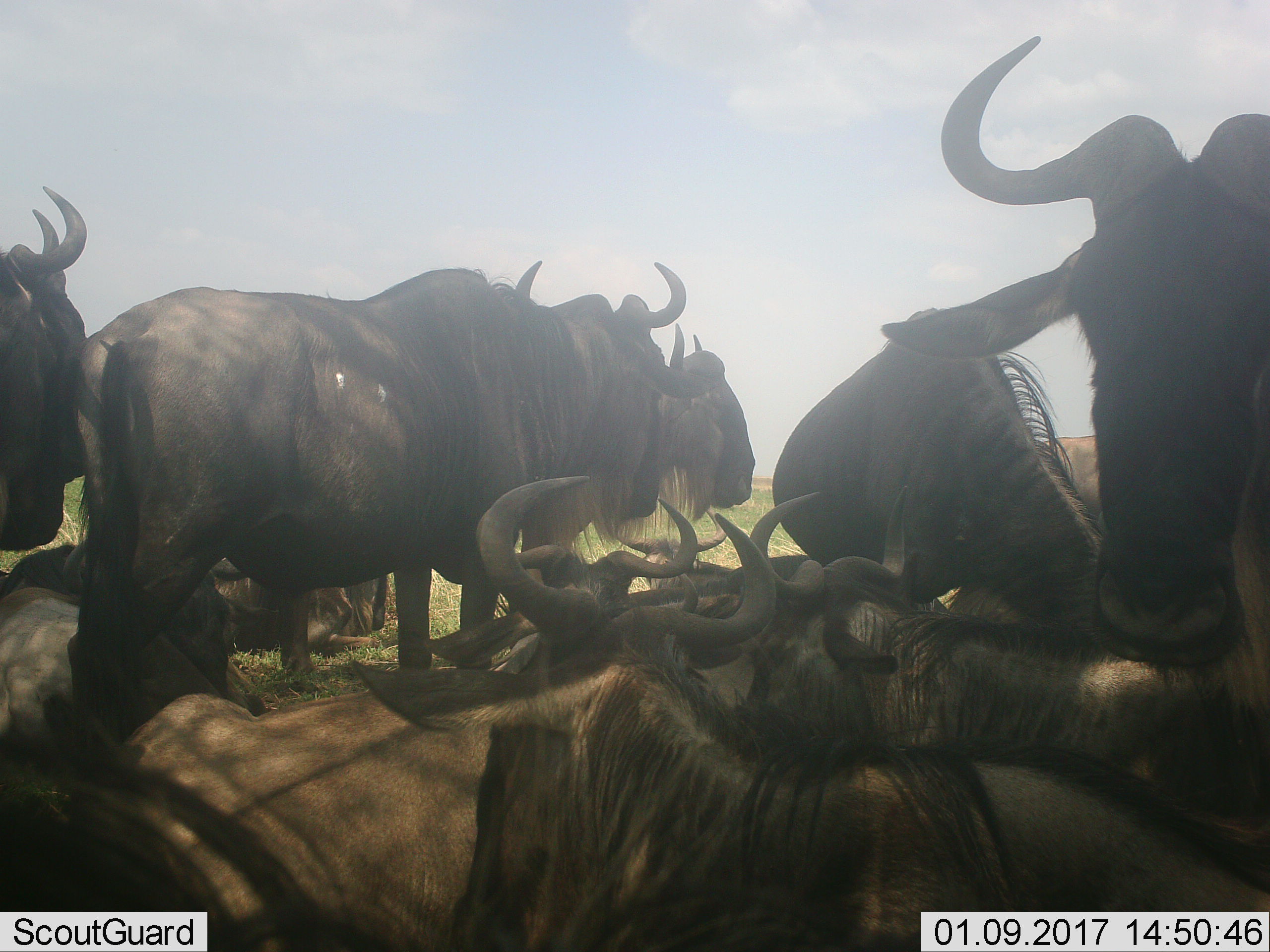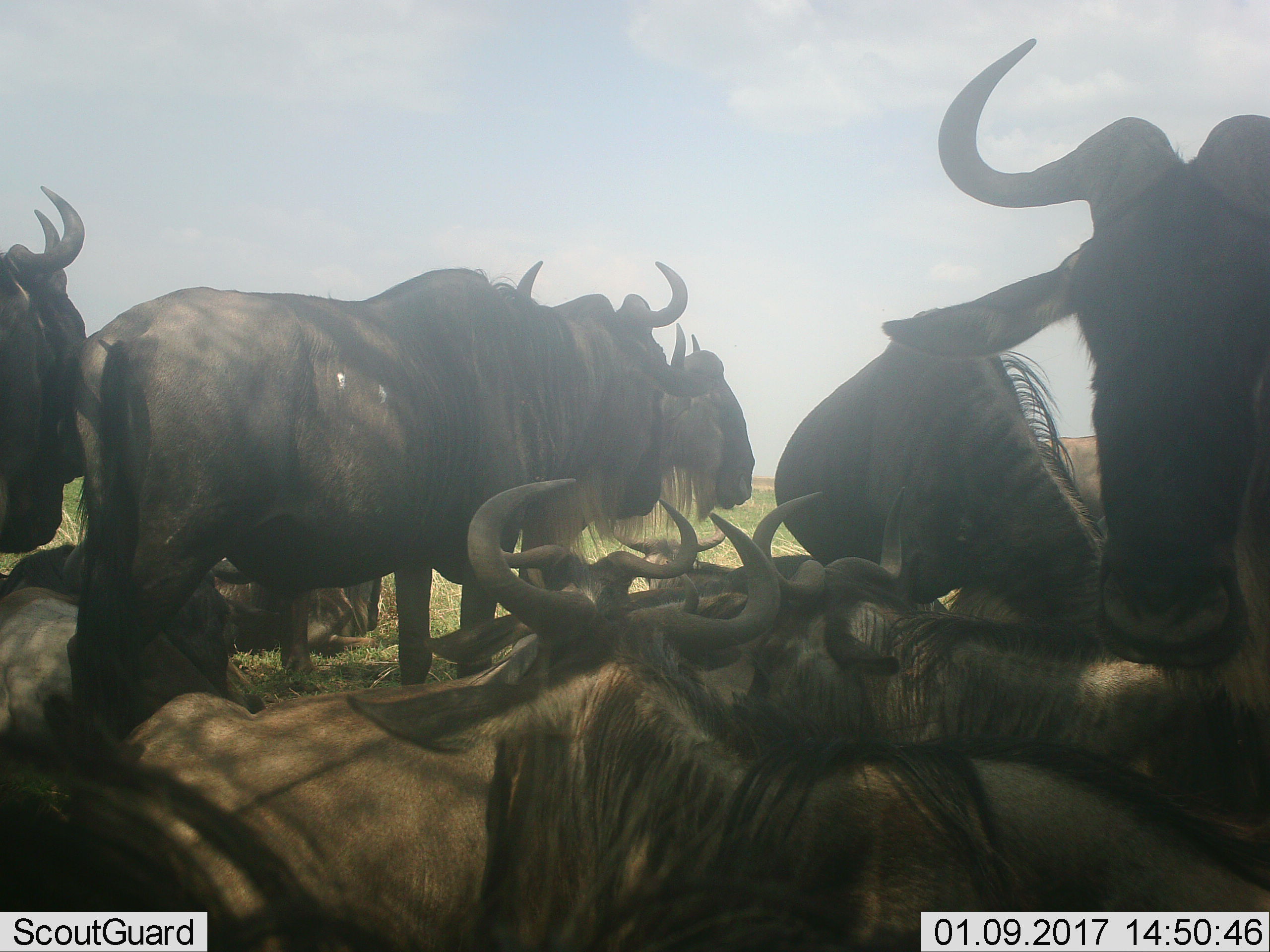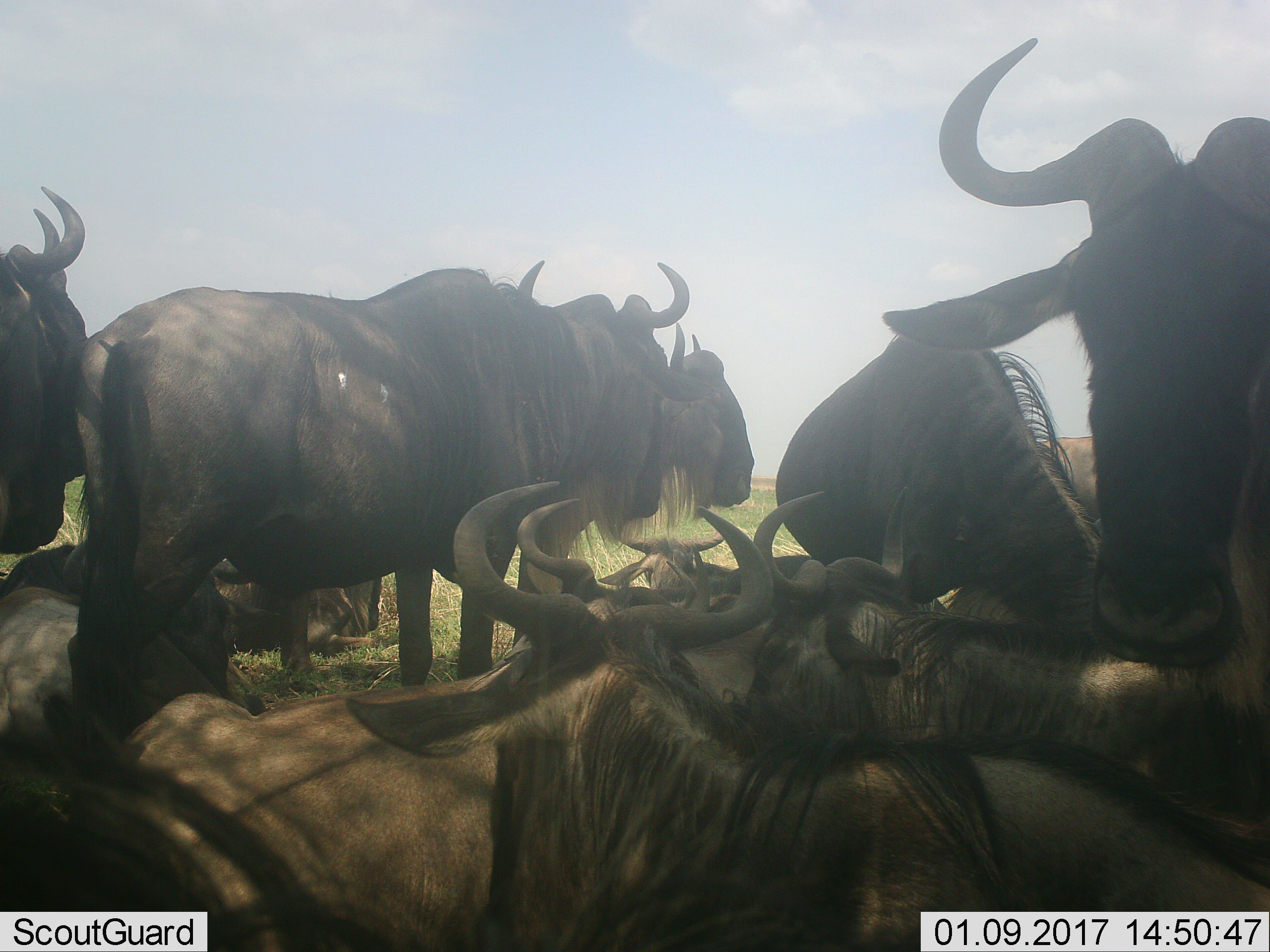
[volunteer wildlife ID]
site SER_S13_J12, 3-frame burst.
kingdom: Animalia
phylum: Chordata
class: Mammalia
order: Artiodactyla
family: Bovidae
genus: Connochaetes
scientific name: Connochaetes taurinus taurinus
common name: blue wildebeest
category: wildebeestblue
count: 11-50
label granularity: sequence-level